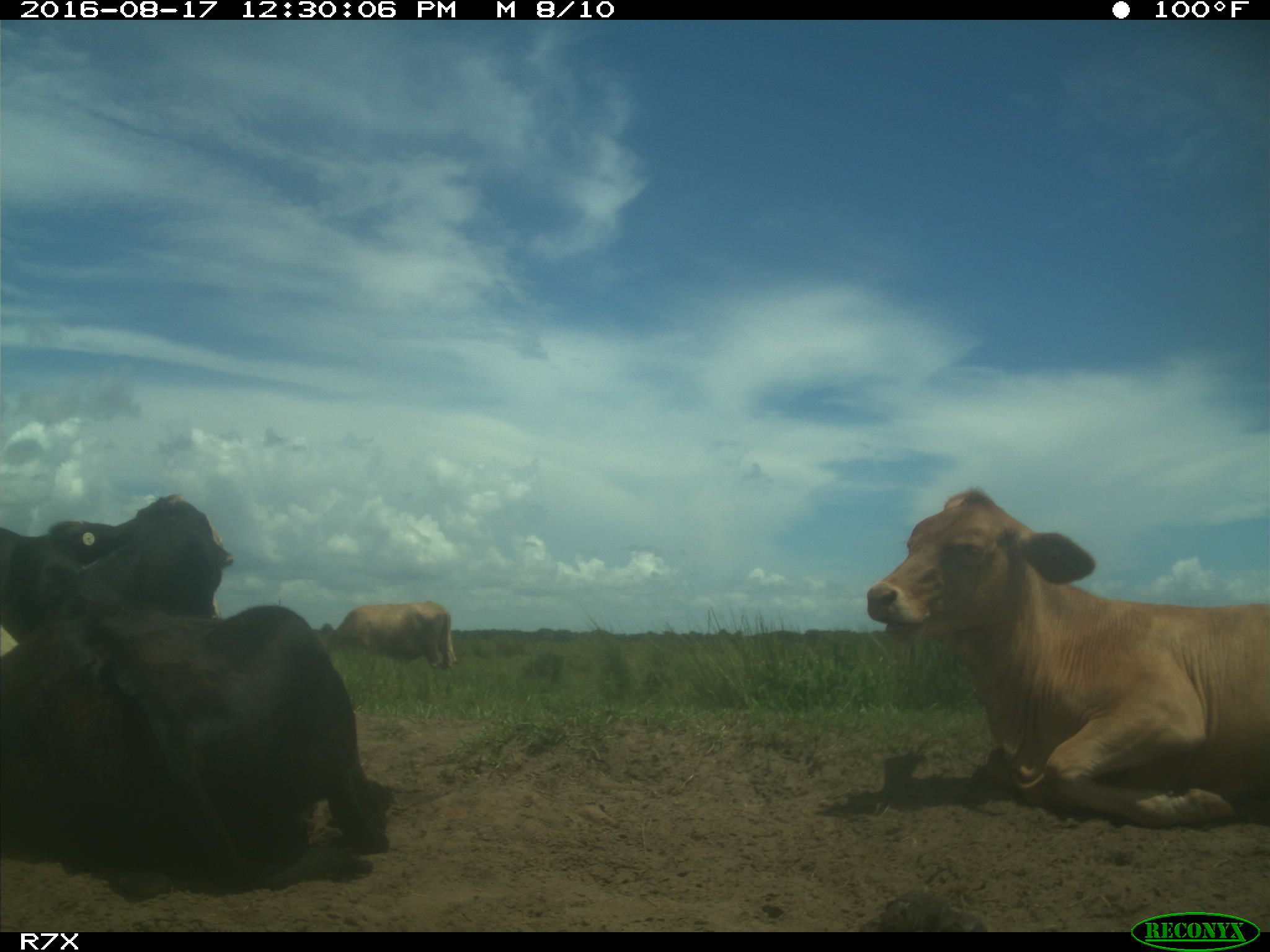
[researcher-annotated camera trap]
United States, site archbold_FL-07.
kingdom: Animalia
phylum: Chordata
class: Mammalia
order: Artiodactyla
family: Bovidae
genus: Bos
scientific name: Bos taurus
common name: domestic cow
Bos taurus (domestic cow).